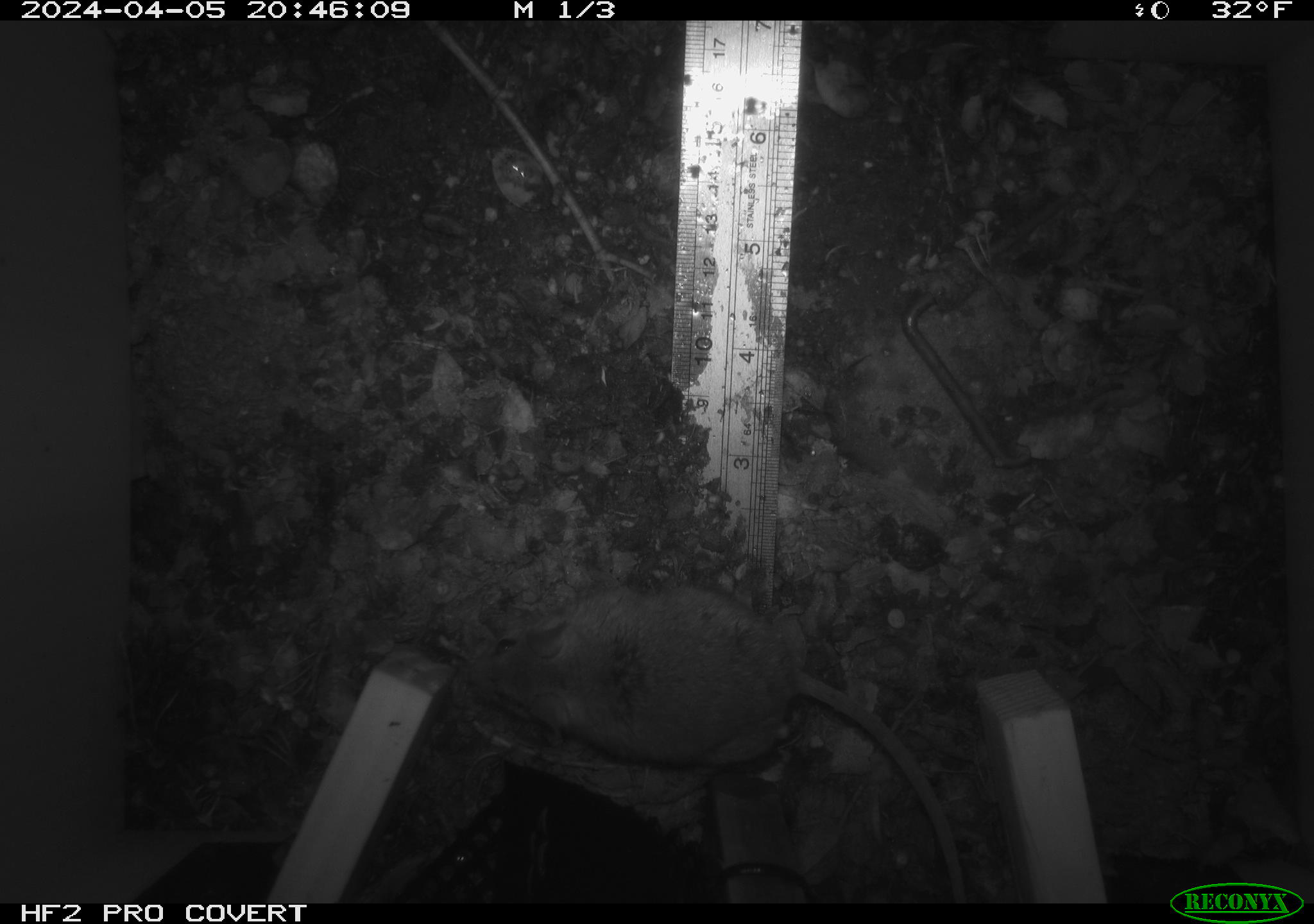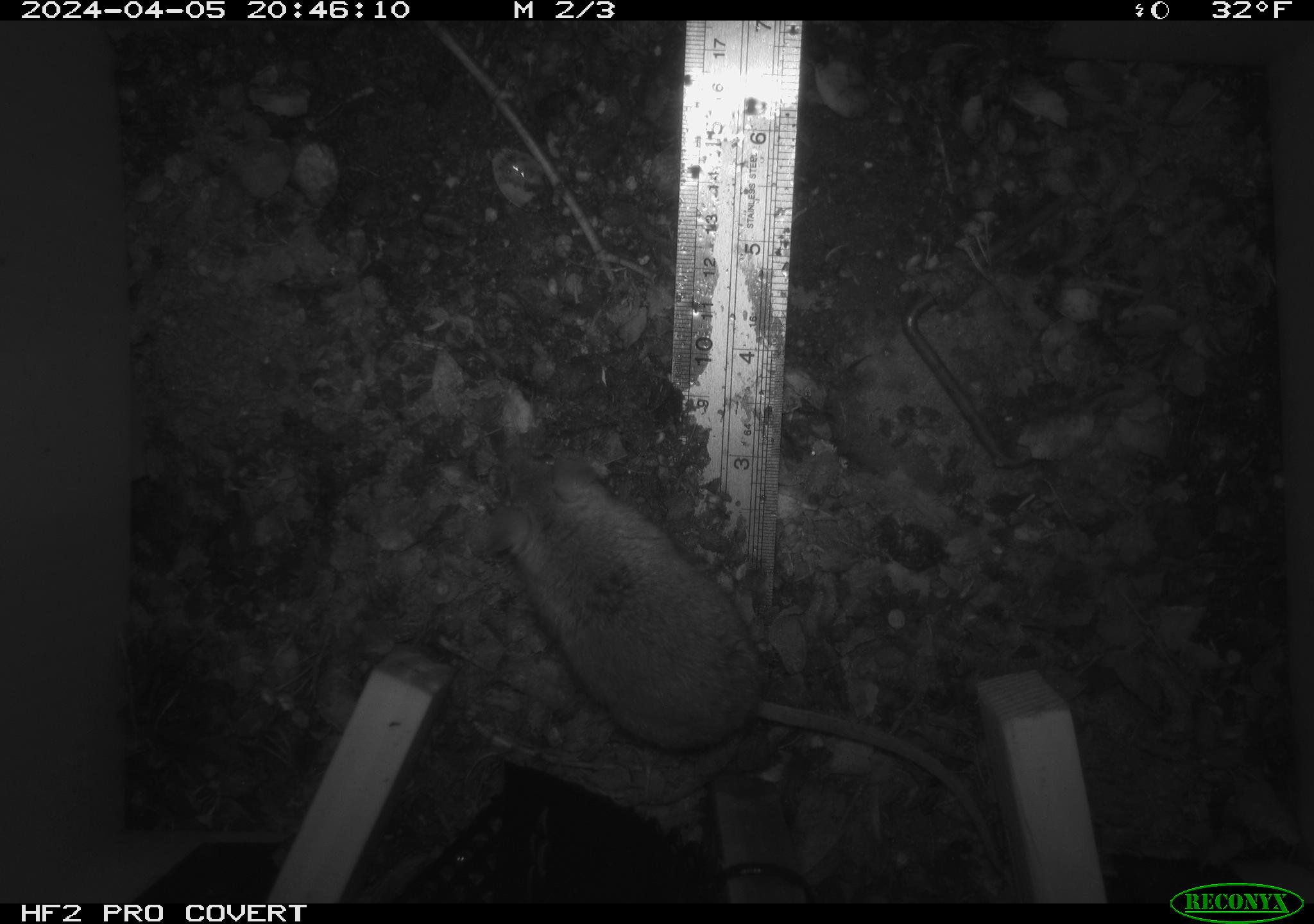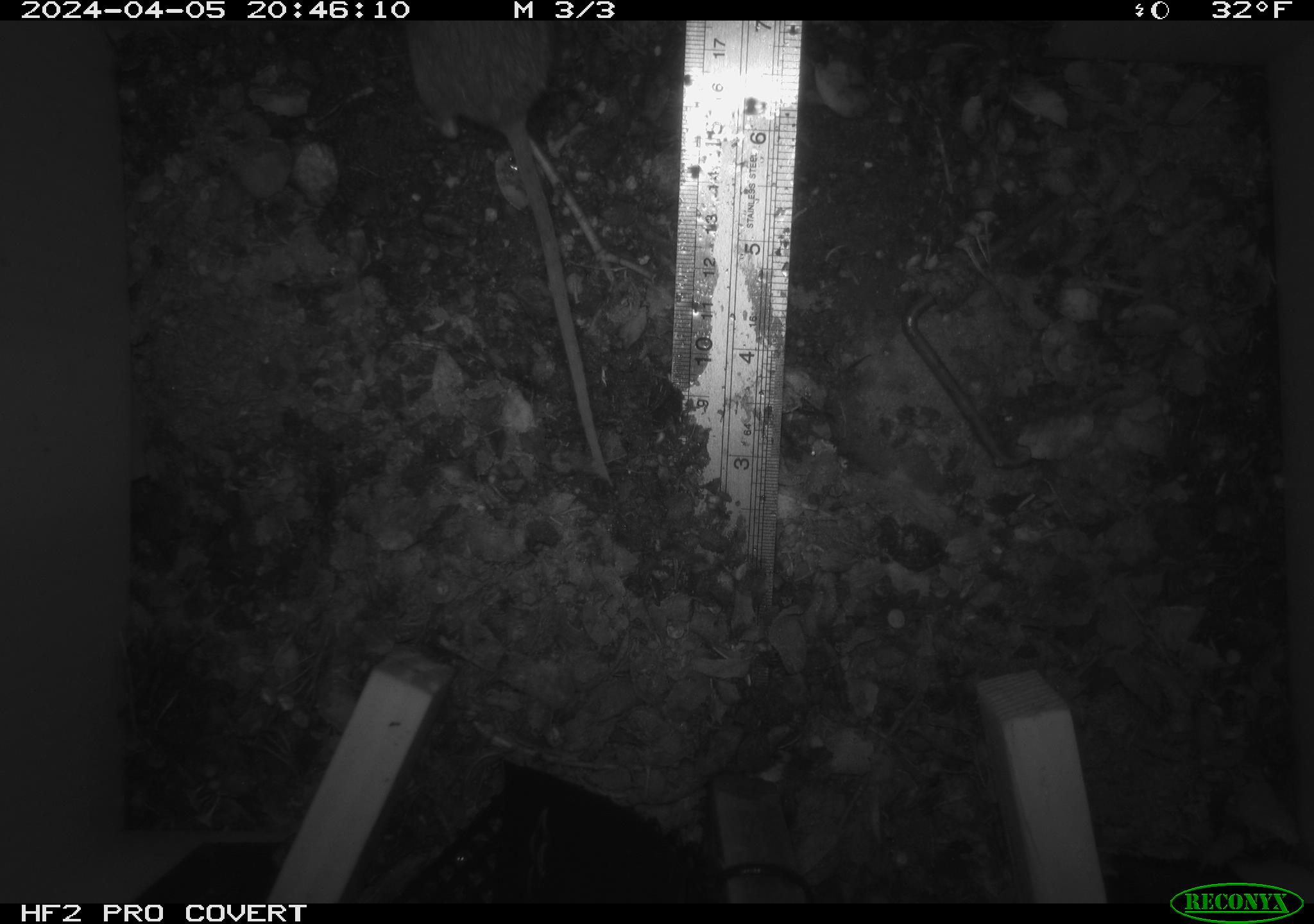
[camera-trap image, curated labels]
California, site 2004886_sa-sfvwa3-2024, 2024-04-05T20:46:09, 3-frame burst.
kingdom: Animalia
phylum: Chordata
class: Mammalia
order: Rodentia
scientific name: Rodentia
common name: mouse species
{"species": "mouse species (Rodentia)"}